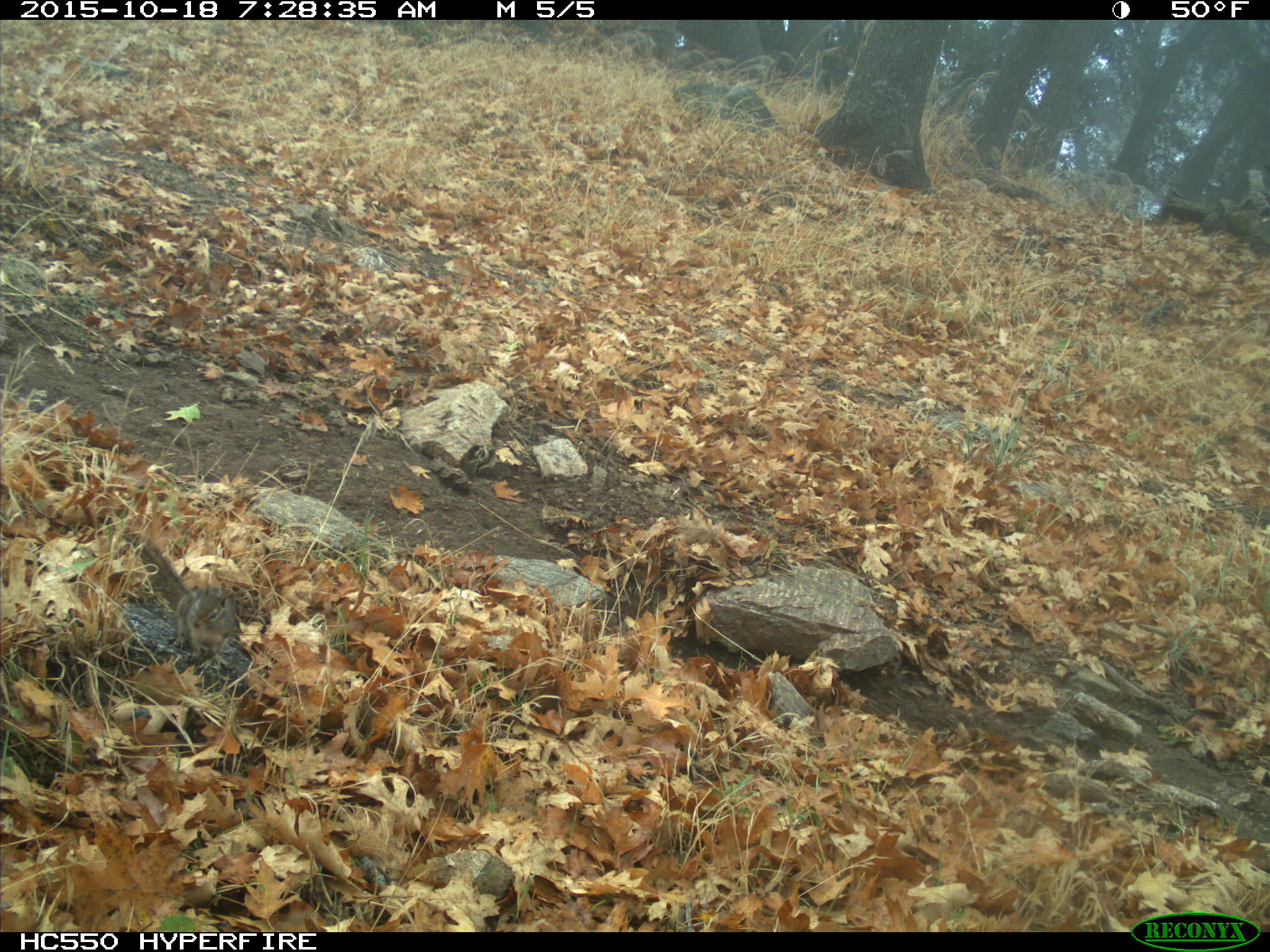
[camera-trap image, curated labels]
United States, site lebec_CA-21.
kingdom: Animalia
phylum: Chordata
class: Mammalia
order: Rodentia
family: Sciuridae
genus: Tamias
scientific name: Tamias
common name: chipmunk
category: unidentified chipmunk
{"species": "unidentified chipmunk (chipmunk) (Tamias)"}